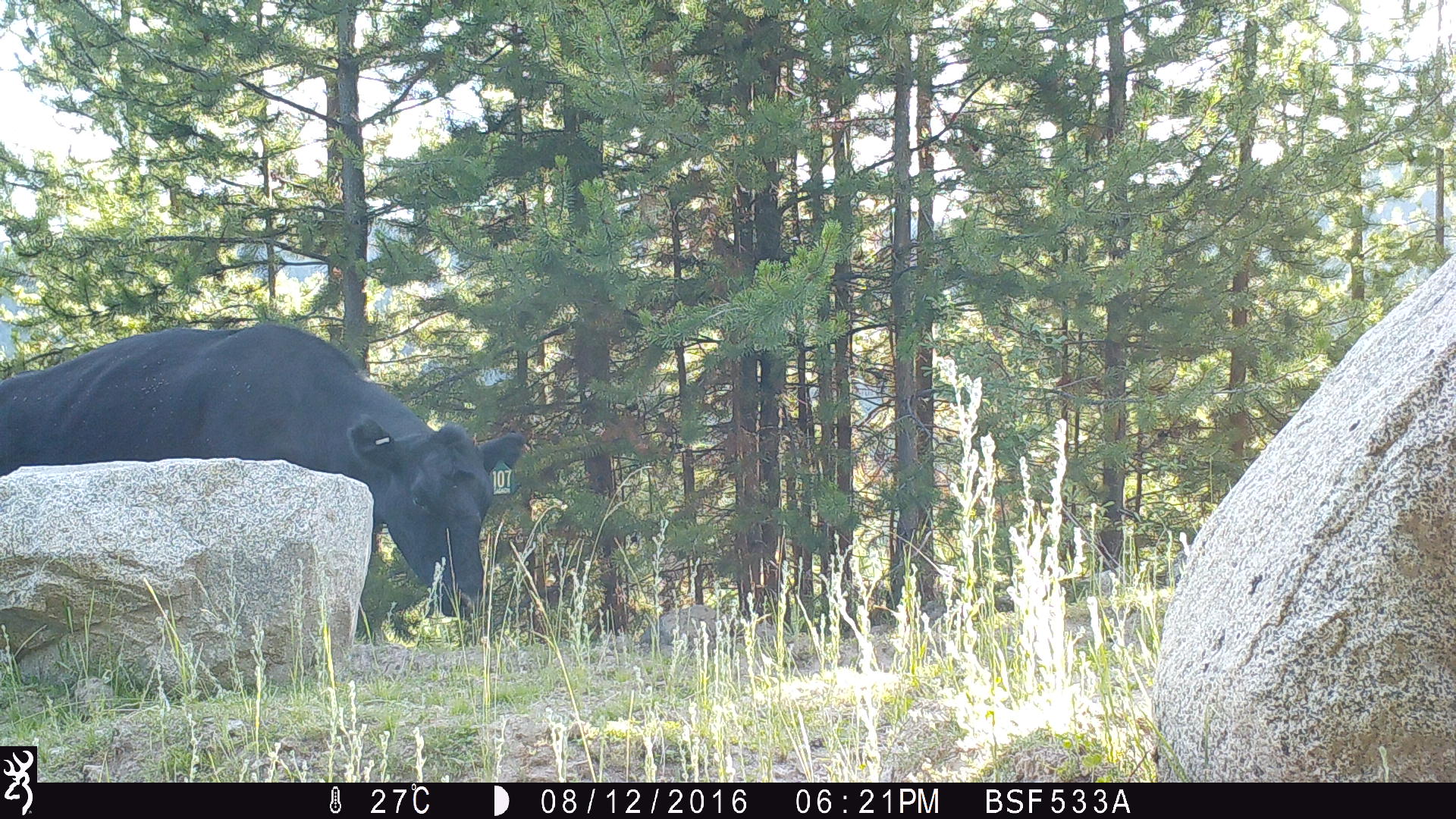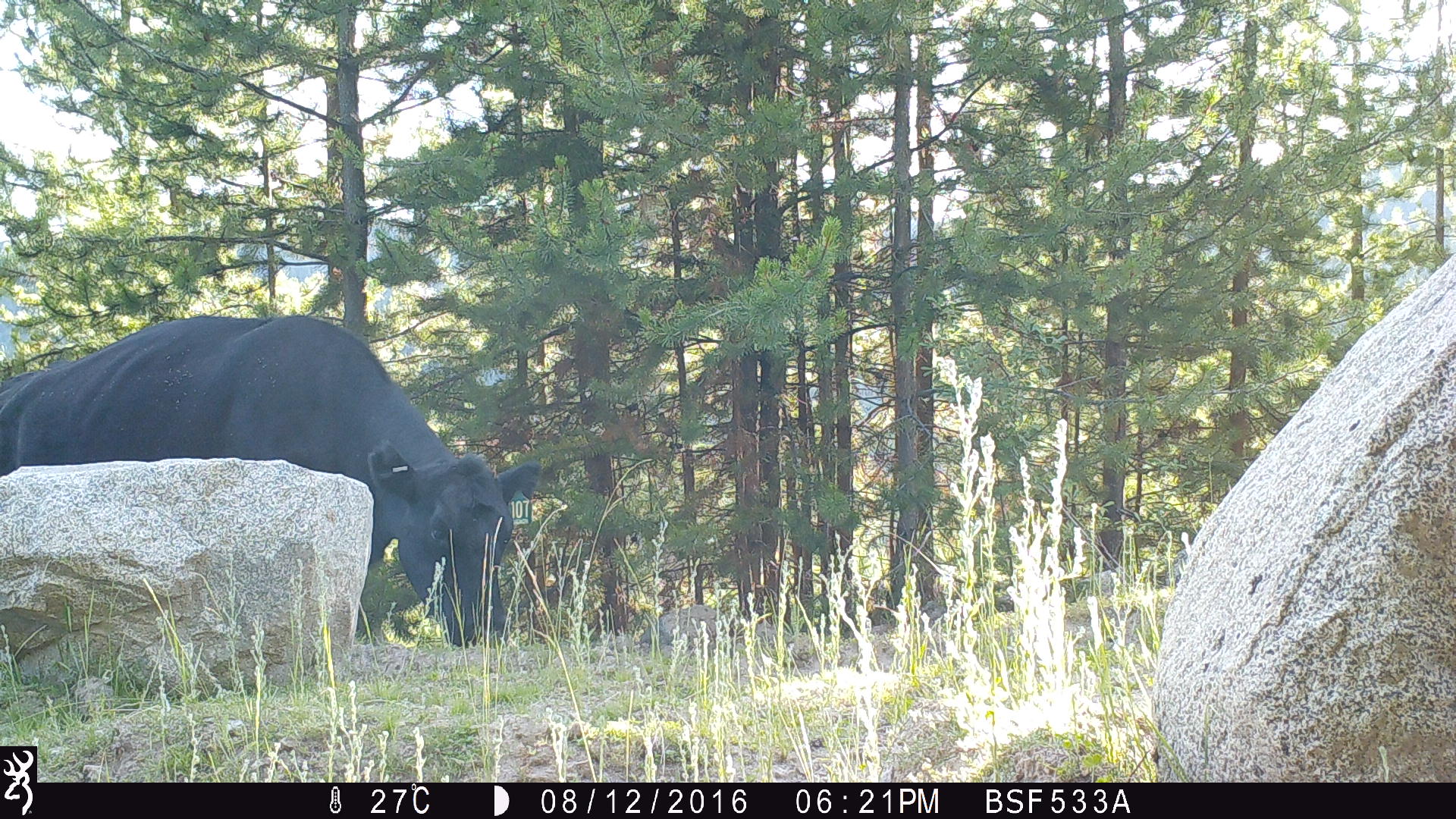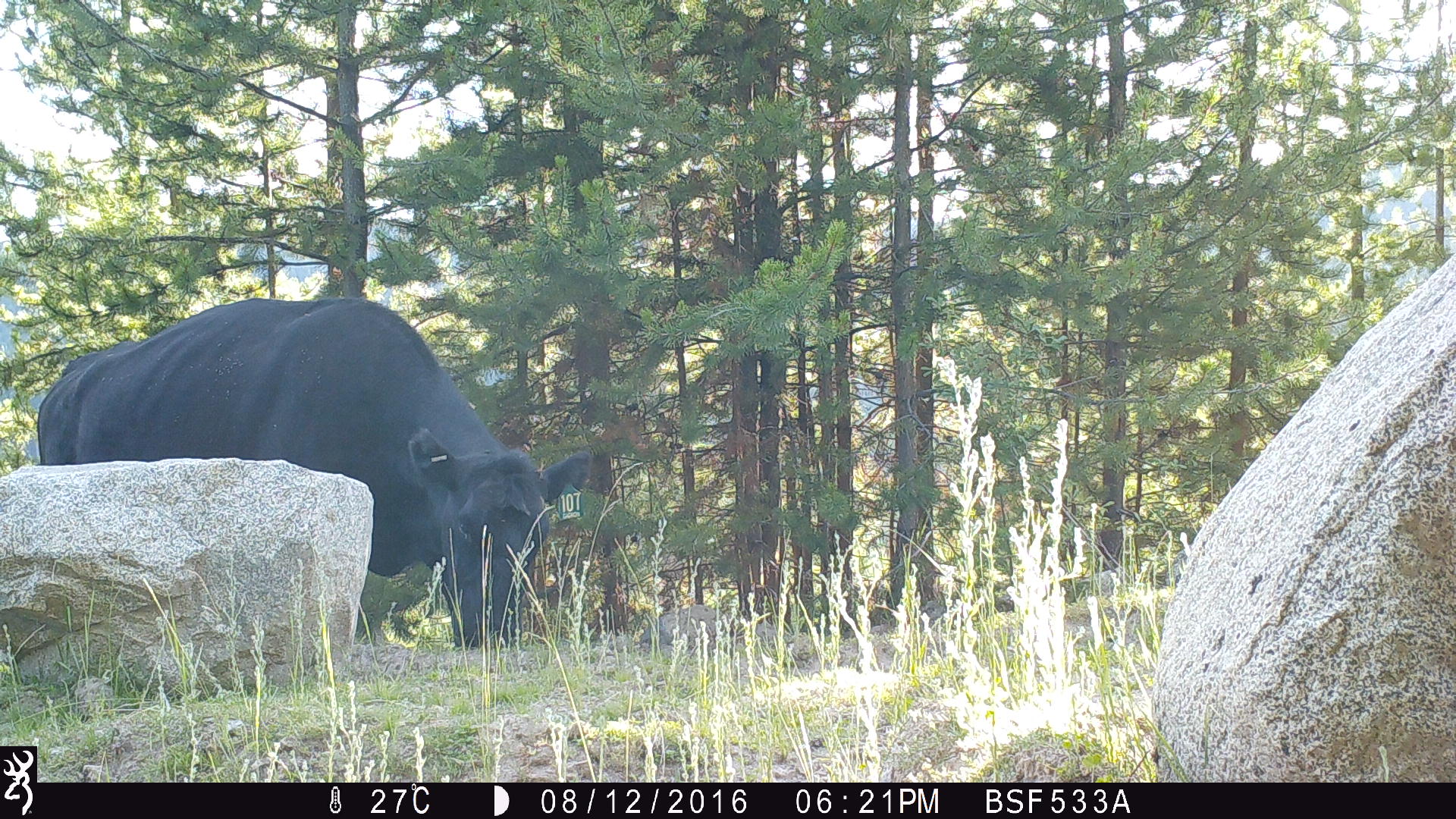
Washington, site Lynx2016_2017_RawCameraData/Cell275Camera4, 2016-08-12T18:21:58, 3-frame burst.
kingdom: Animalia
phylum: Chordata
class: Mammalia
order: Artiodactyla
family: Bovidae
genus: Bos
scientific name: Bos taurus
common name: domestic cattle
Domestic cattle (Bos taurus). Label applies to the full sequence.